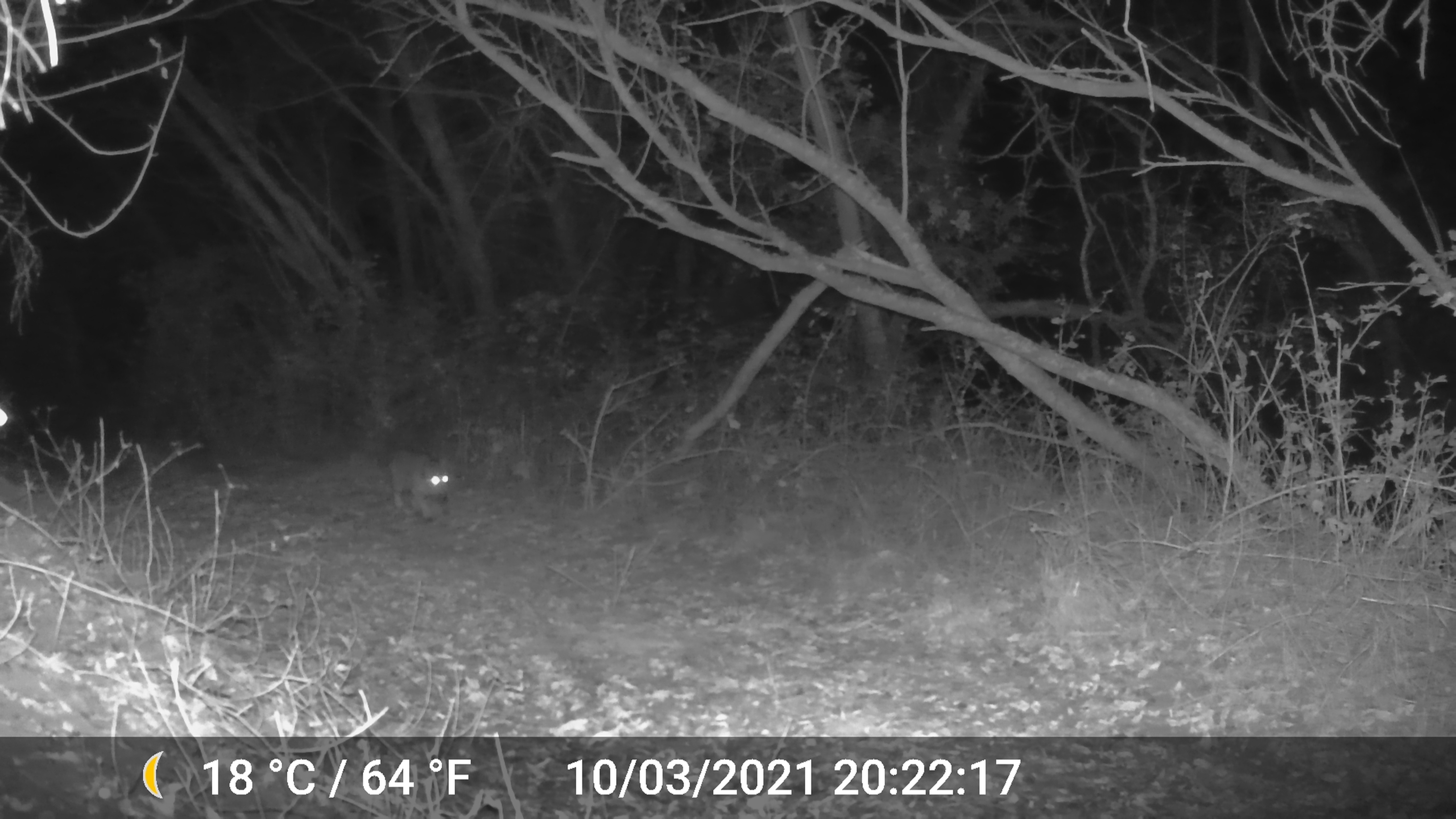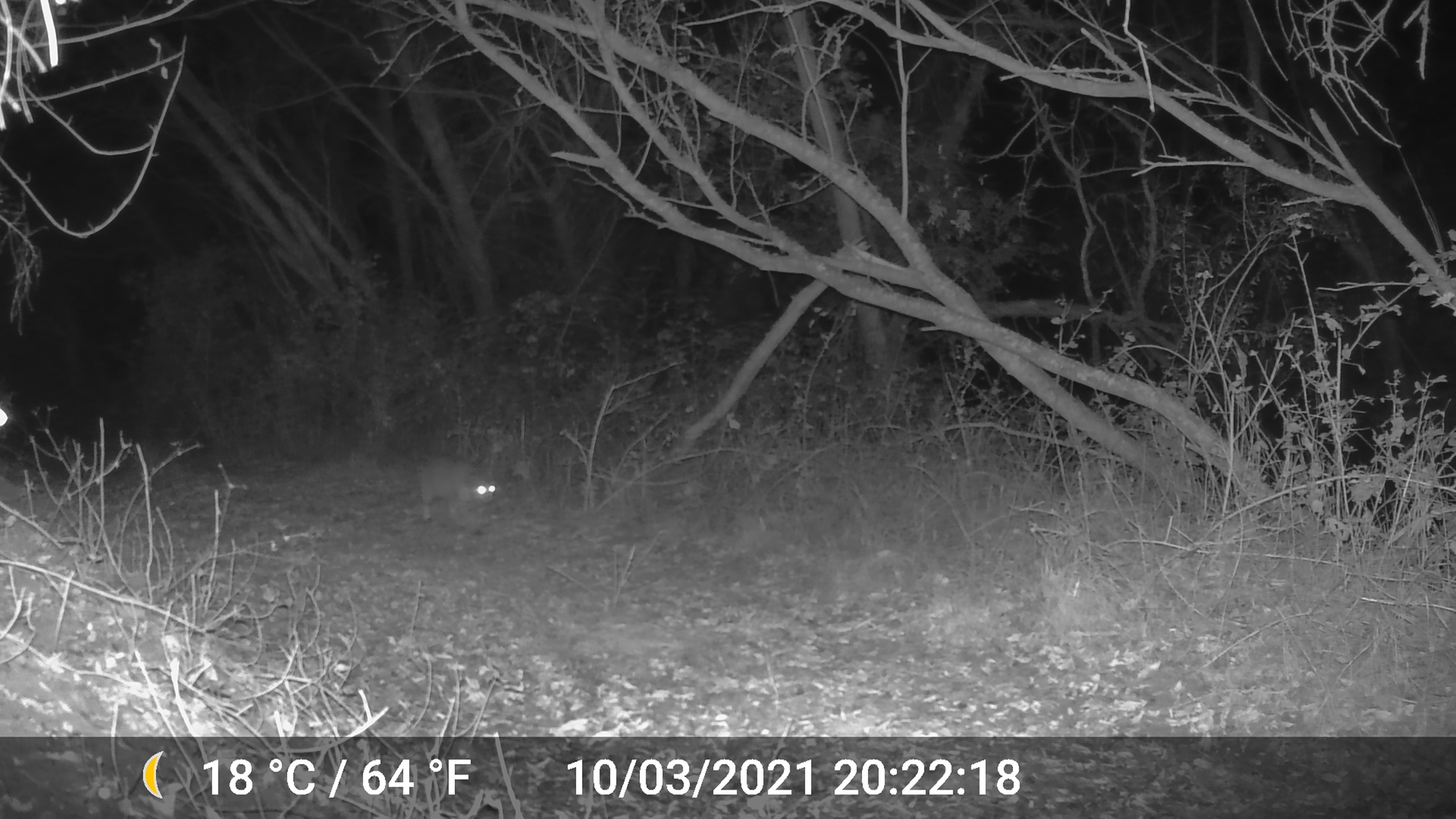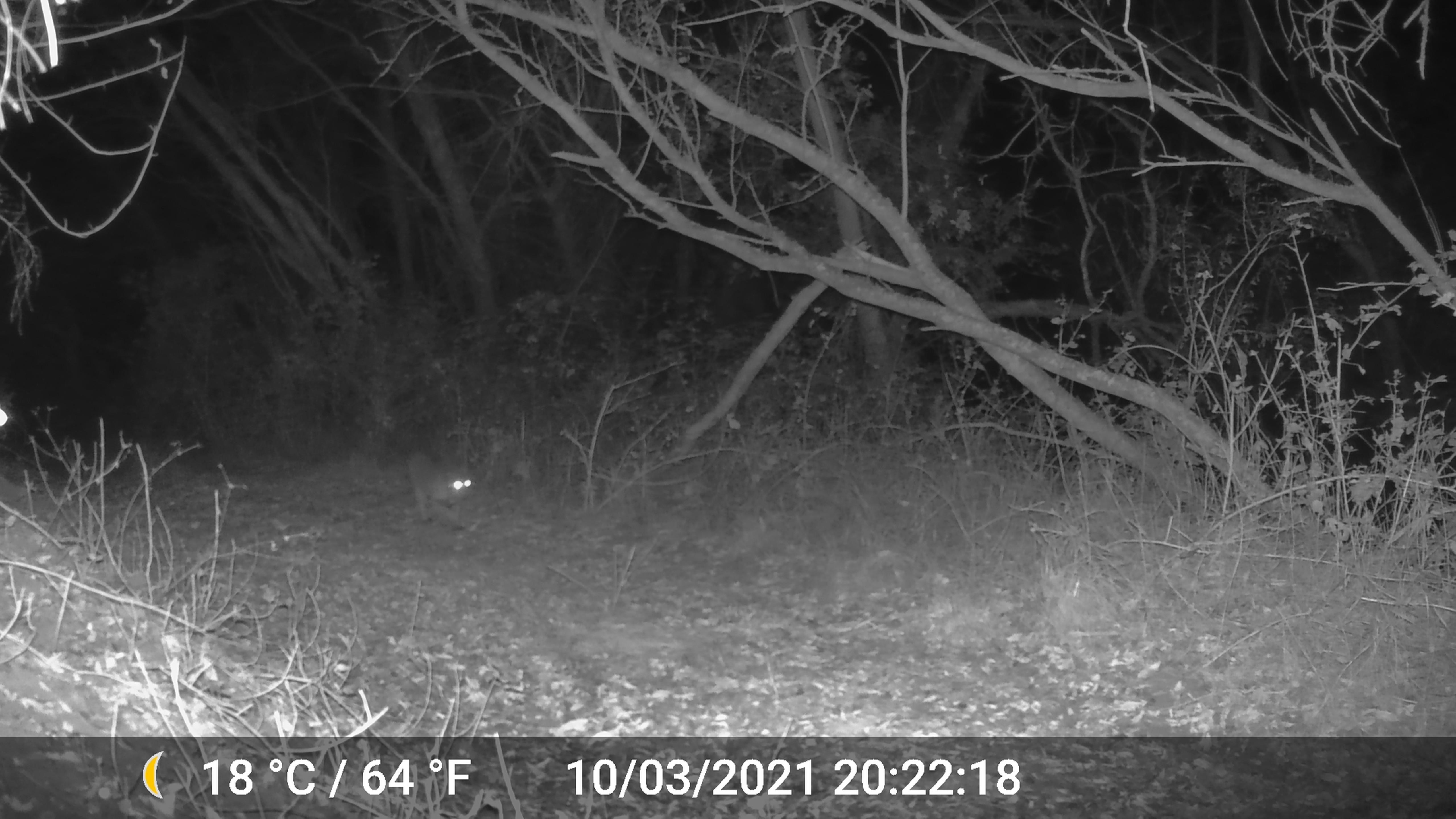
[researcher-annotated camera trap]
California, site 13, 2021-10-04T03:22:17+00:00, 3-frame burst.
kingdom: Animalia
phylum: Chordata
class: Mammalia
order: Carnivora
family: Felidae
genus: Lynx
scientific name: Lynx rufus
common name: bobcat